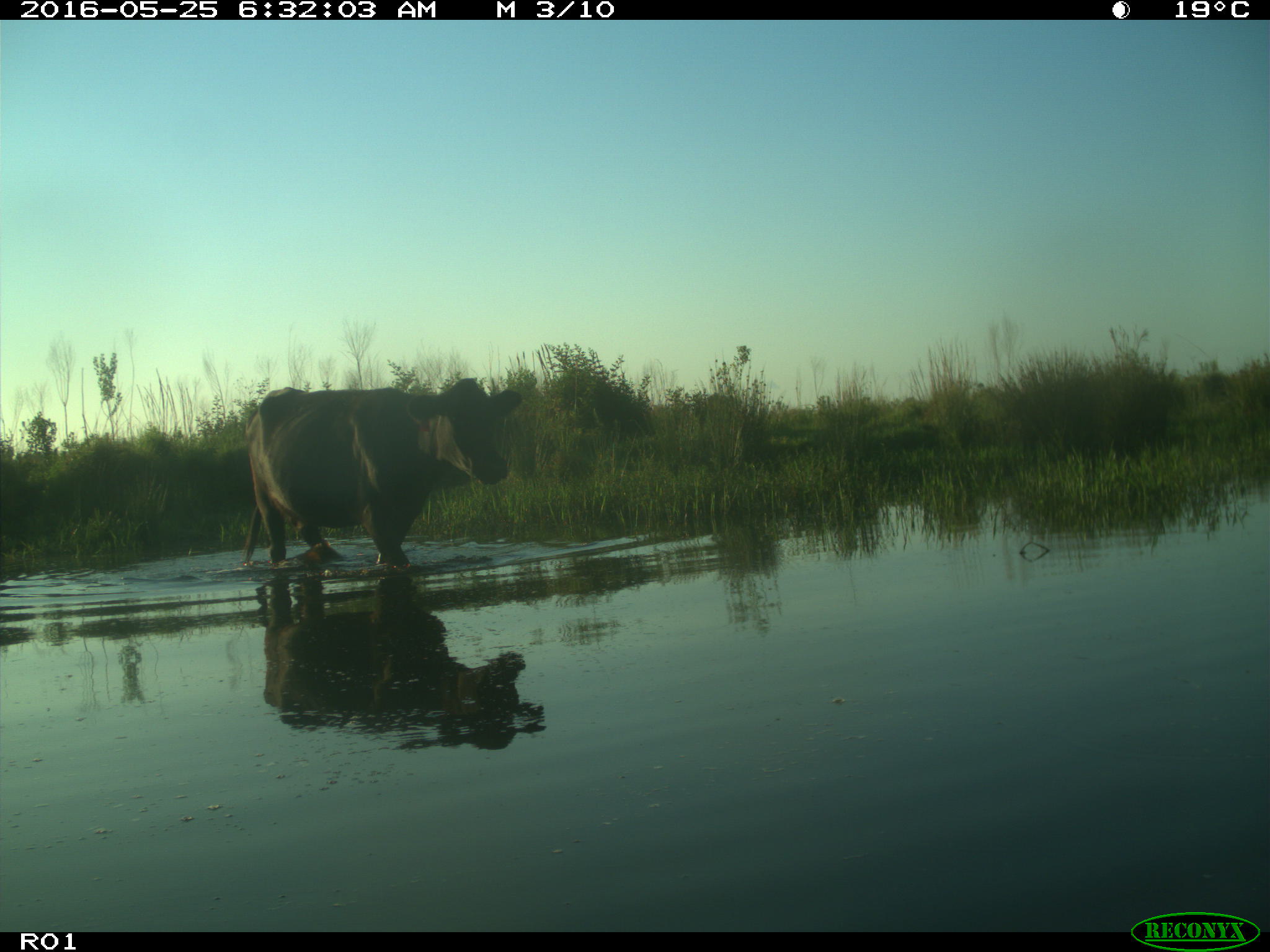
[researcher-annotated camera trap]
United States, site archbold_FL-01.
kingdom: Animalia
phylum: Chordata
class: Mammalia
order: Artiodactyla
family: Bovidae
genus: Bos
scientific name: Bos taurus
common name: domestic cow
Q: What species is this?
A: Bos taurus (domestic cow).